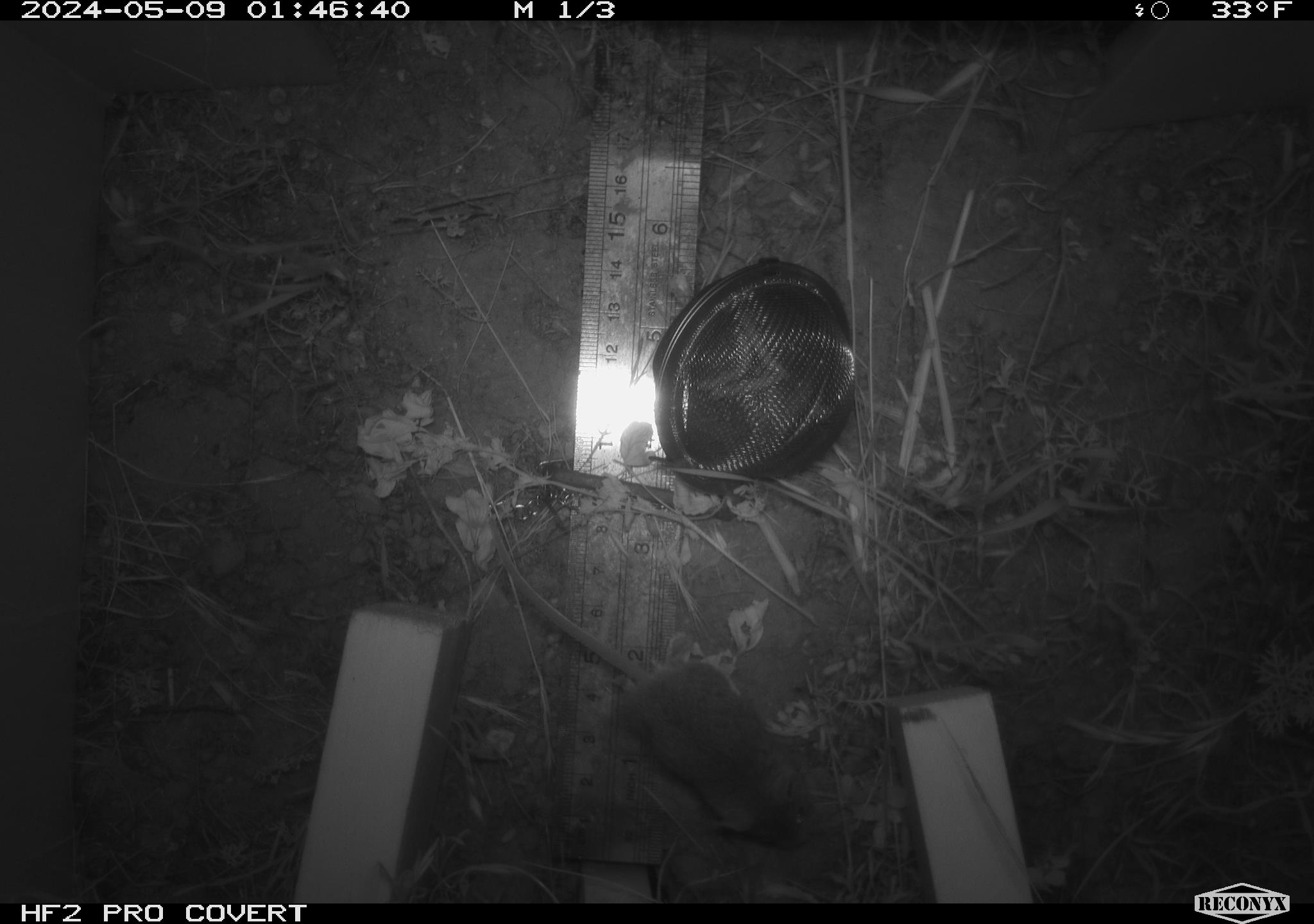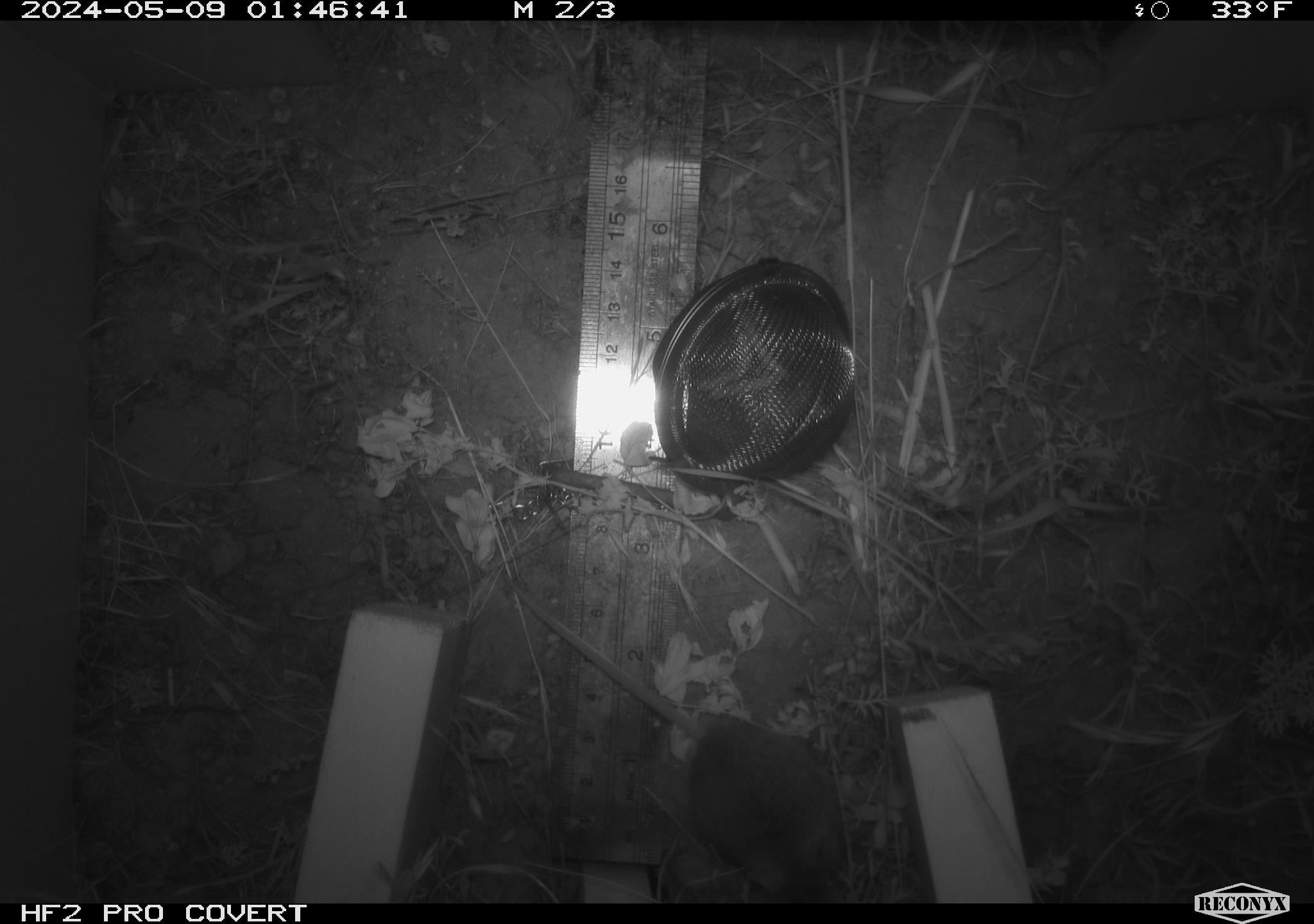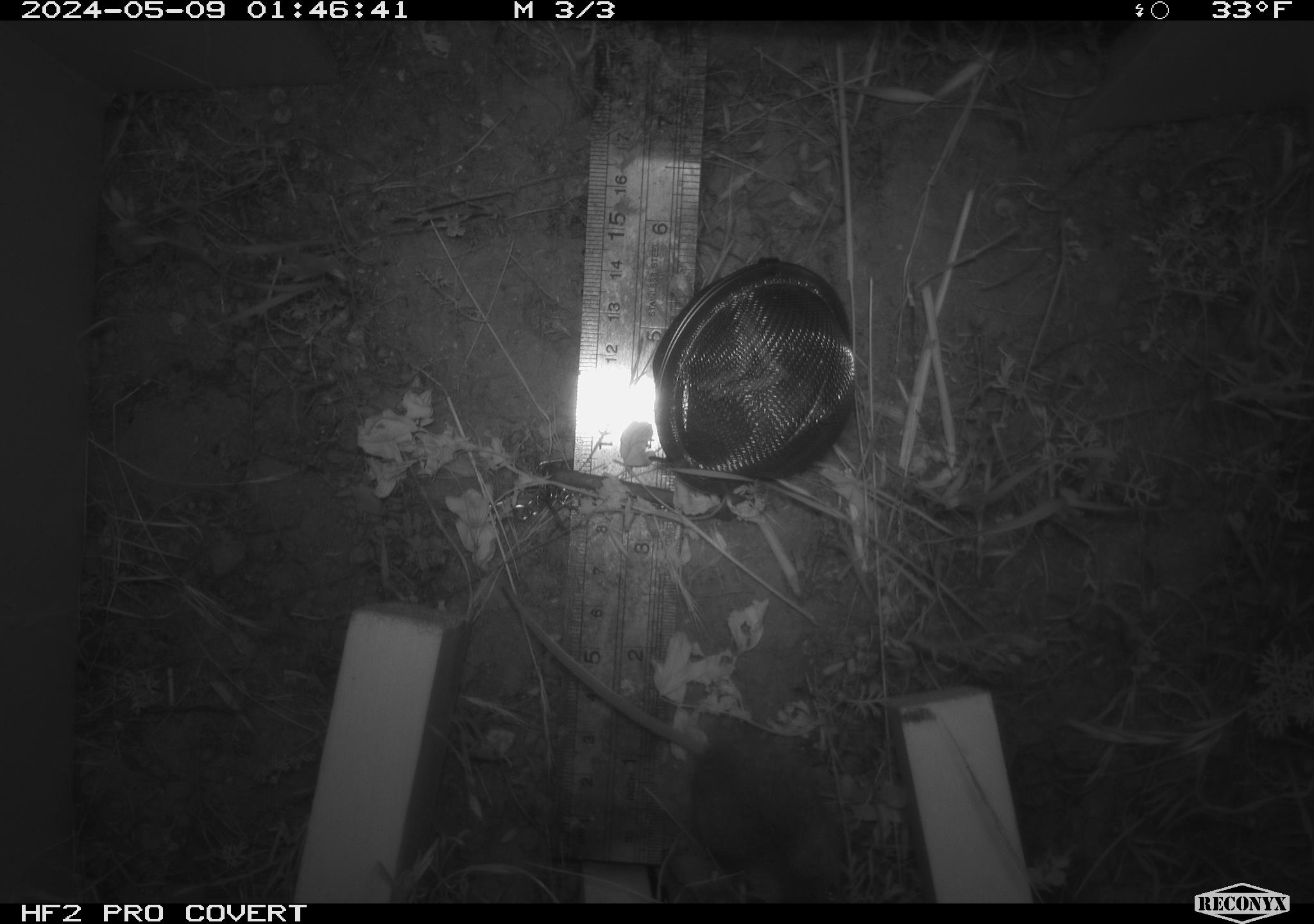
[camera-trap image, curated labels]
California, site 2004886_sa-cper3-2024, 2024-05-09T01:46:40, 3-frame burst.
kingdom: Animalia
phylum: Chordata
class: Mammalia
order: Rodentia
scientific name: Rodentia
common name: rodent